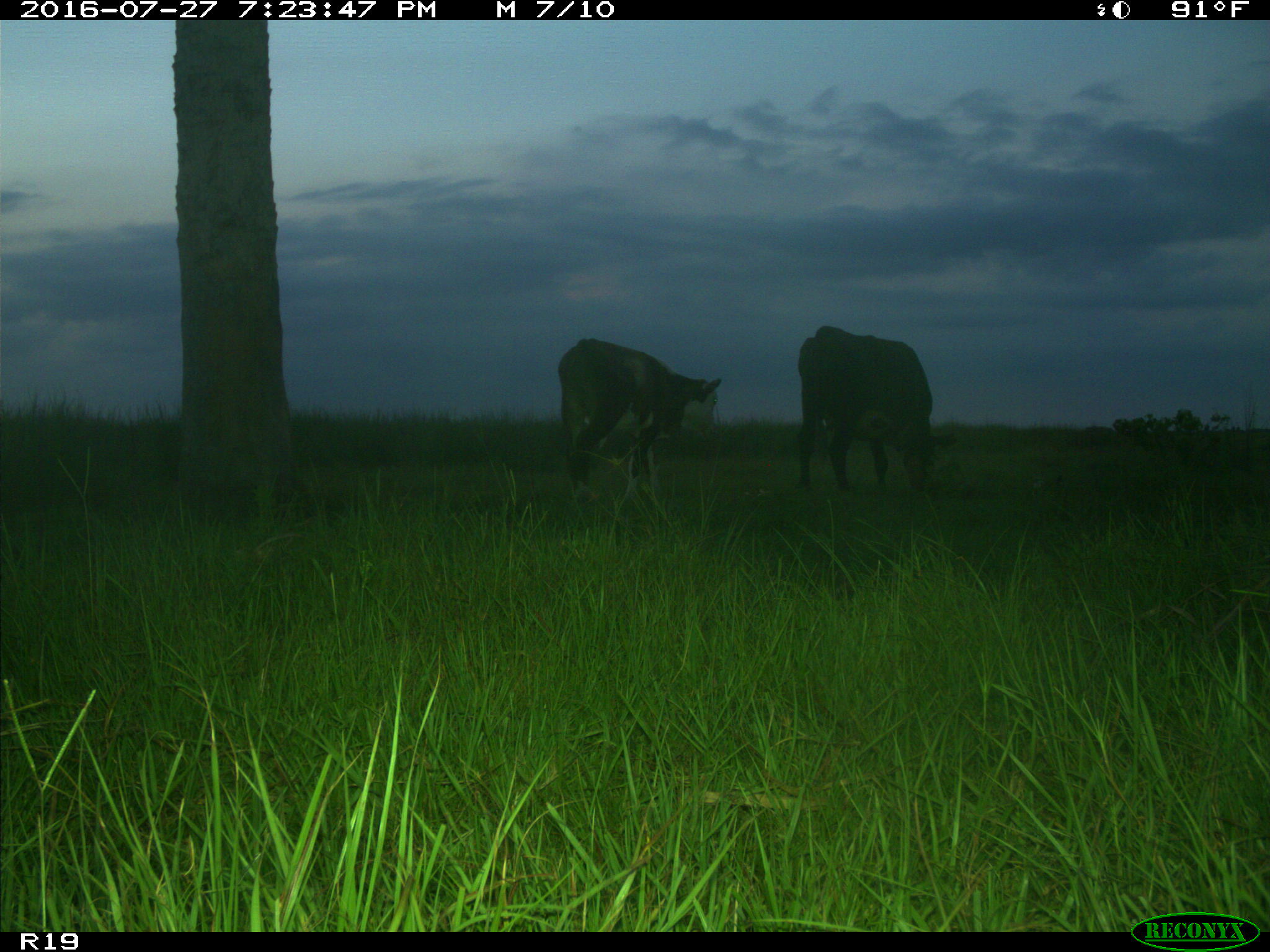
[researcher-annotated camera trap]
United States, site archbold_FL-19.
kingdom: Animalia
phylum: Chordata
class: Mammalia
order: Artiodactyla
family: Bovidae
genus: Bos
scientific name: Bos taurus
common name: domestic cow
Bos taurus (domestic cow).